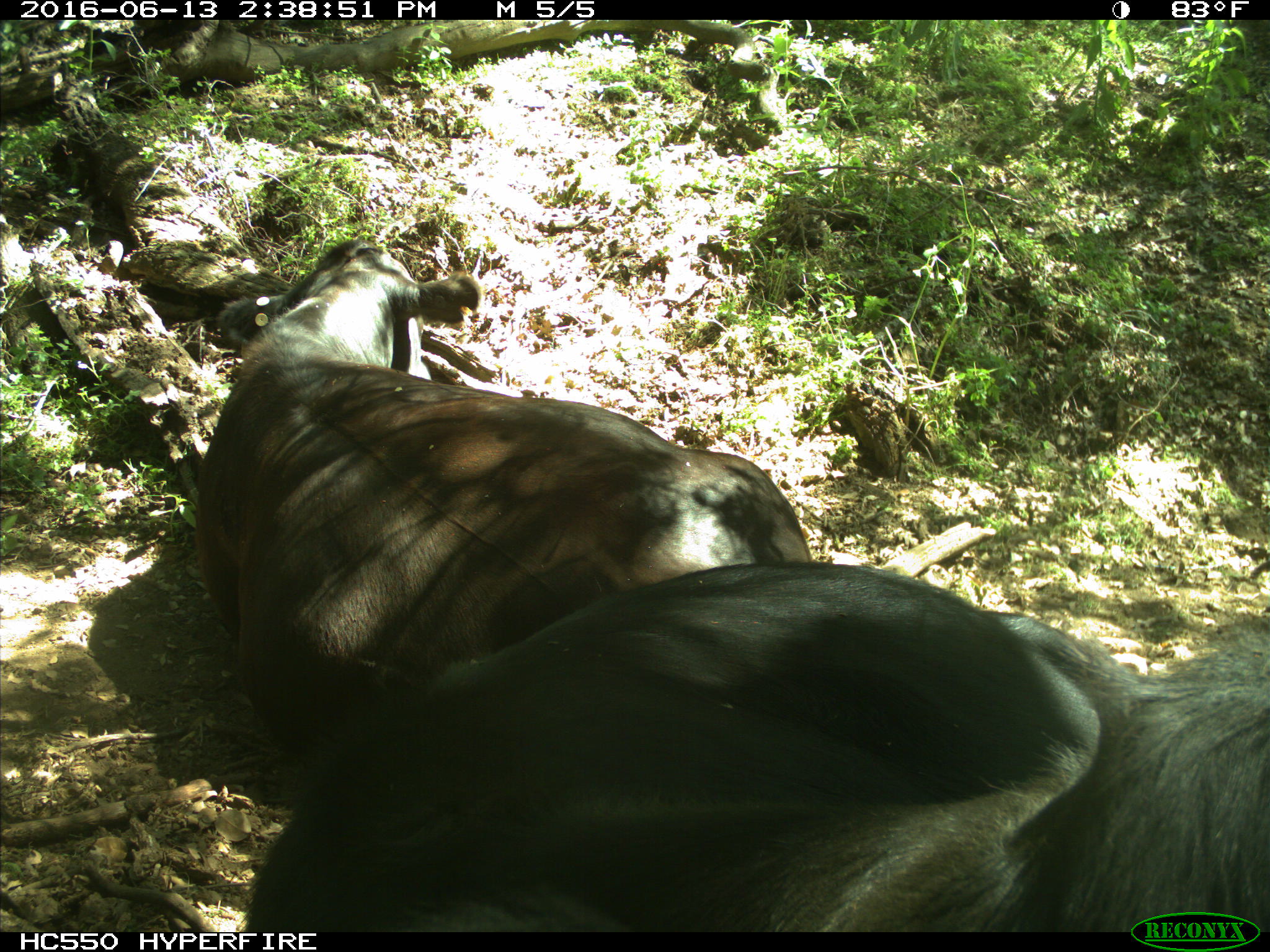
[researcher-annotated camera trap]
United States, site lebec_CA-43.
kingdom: Animalia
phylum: Chordata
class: Mammalia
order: Artiodactyla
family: Bovidae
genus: Bos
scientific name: Bos taurus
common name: domestic cow